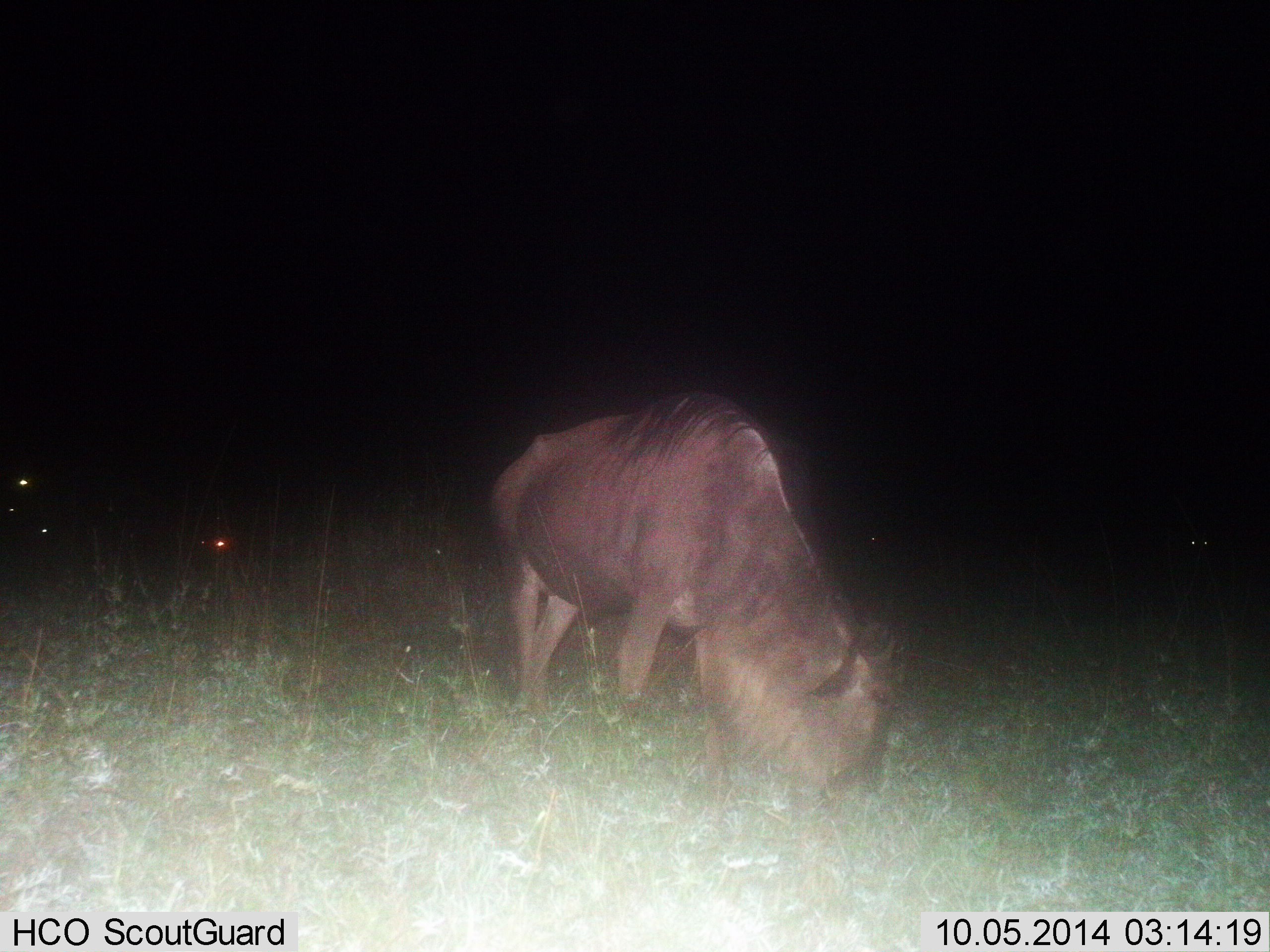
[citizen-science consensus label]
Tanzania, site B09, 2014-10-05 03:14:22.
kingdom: Animalia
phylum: Chordata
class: Mammalia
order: Artiodactyla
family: Bovidae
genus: Connochaetes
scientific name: Connochaetes taurinus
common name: blue wildebeest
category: wildebeest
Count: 3.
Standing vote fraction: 30%.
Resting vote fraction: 0%.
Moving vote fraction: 0%.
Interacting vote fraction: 0%.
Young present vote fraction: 0%.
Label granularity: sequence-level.